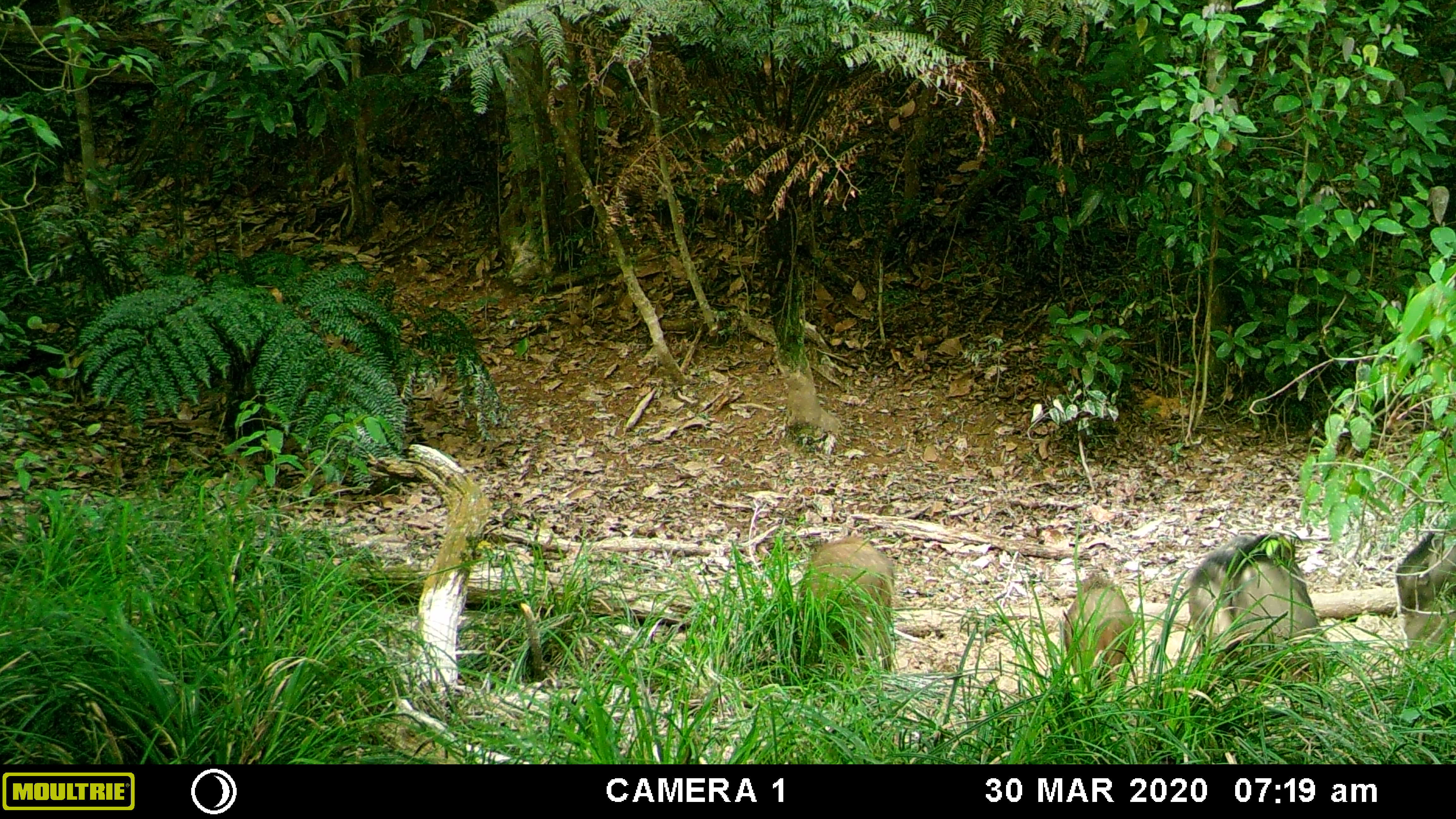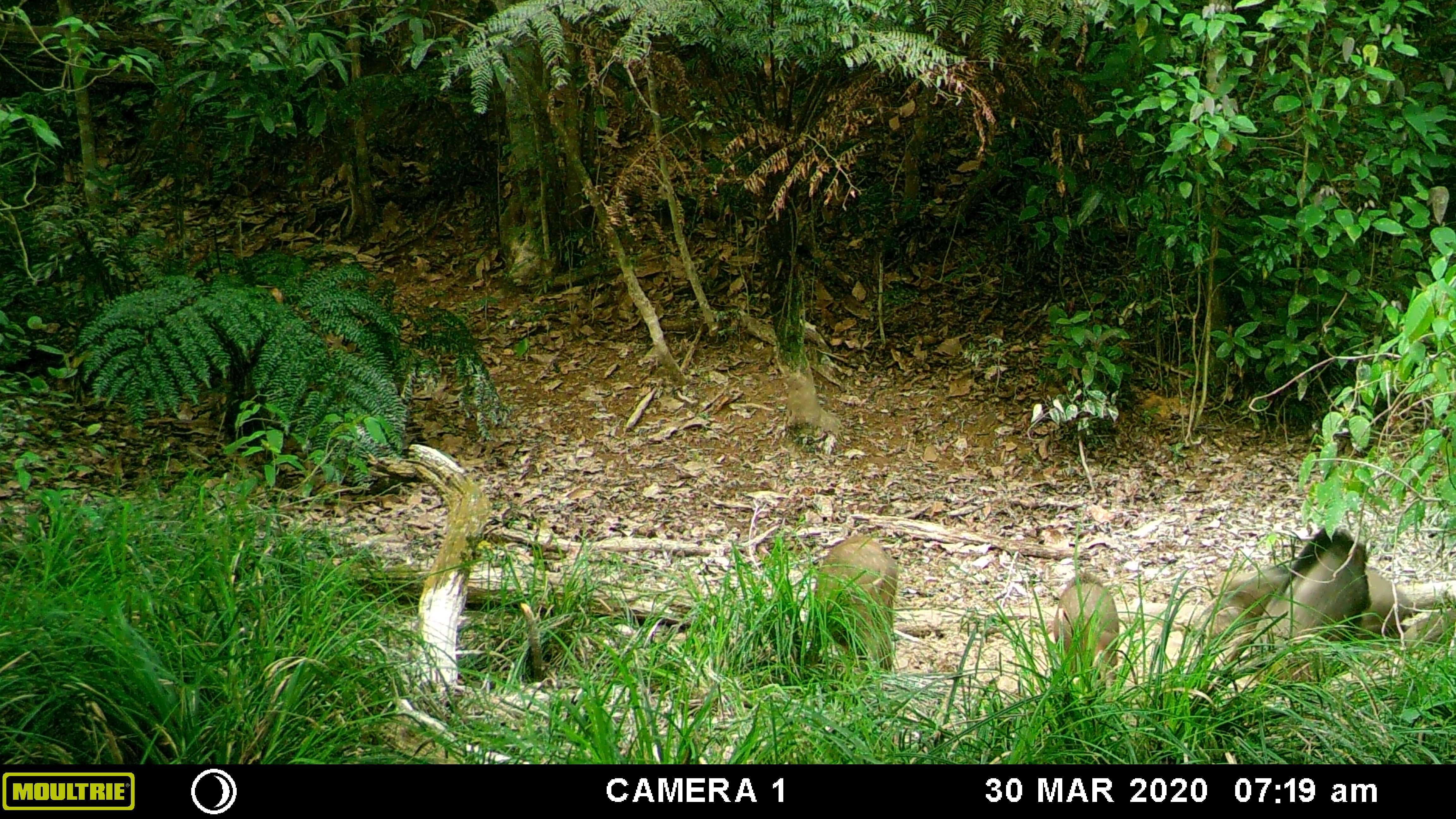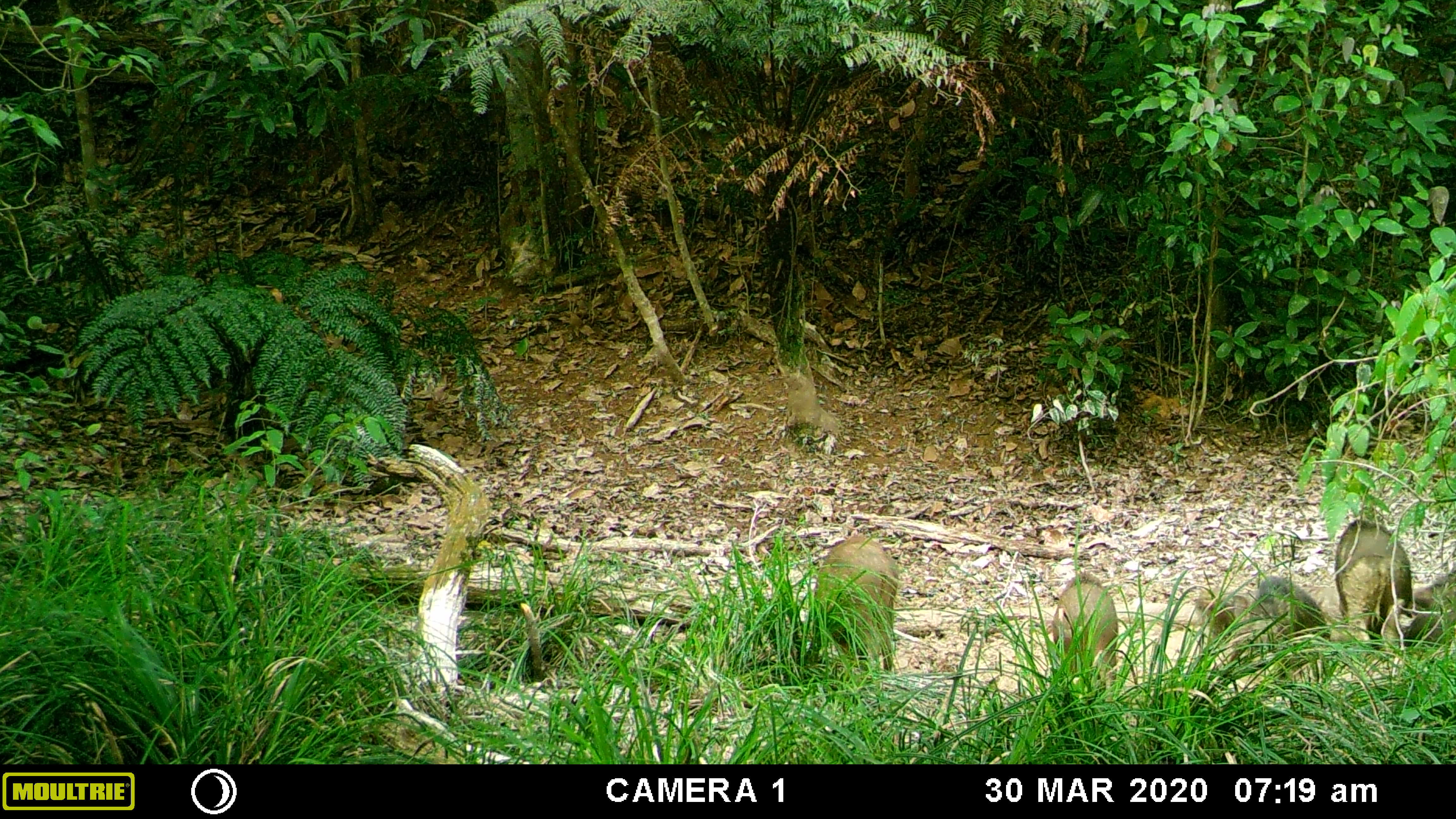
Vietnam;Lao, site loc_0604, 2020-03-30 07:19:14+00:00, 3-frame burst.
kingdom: Animalia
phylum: Chordata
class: Mammalia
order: Artiodactyla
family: Suidae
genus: Sus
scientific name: Sus scrofa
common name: eurasian wild pig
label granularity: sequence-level